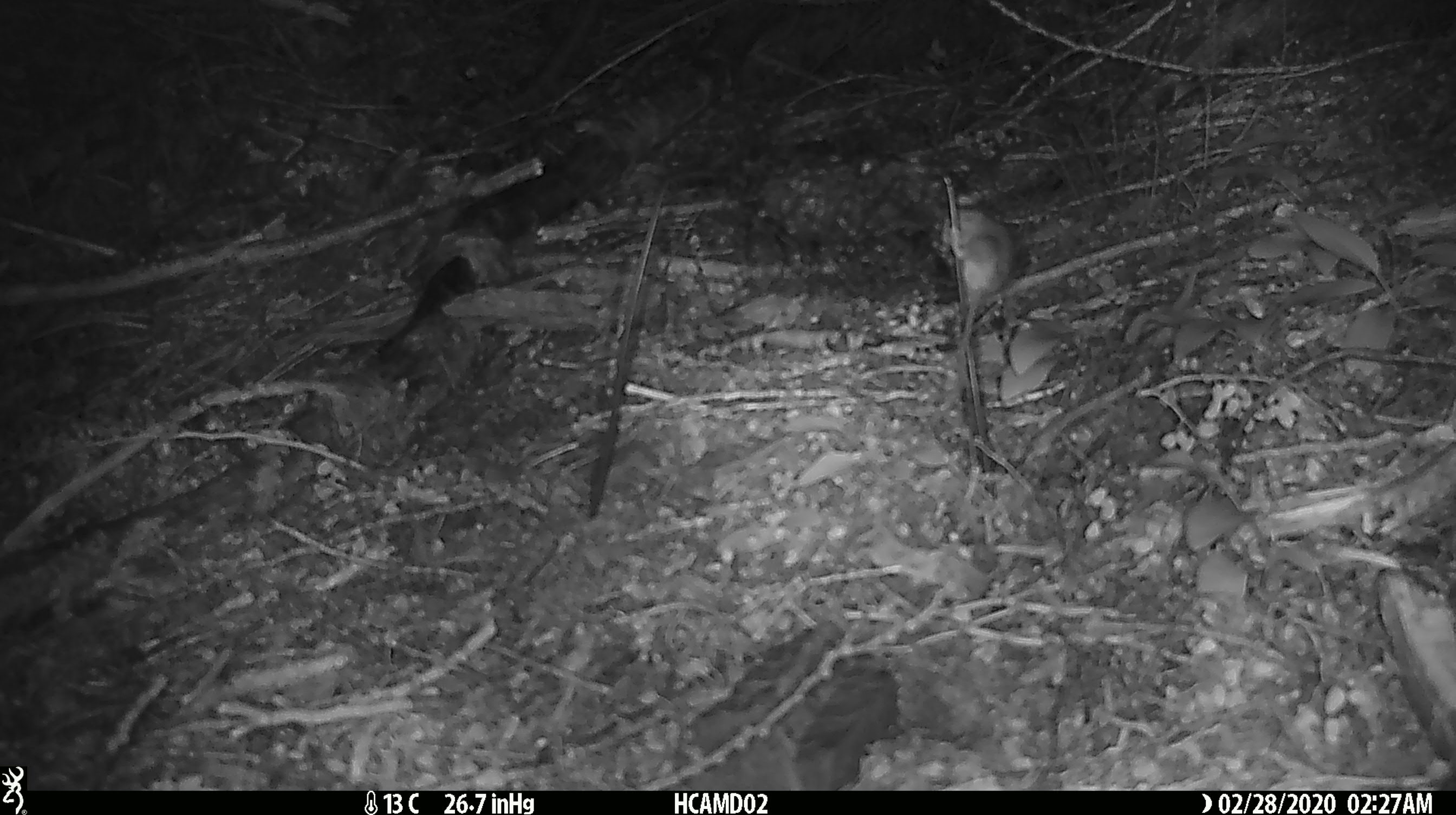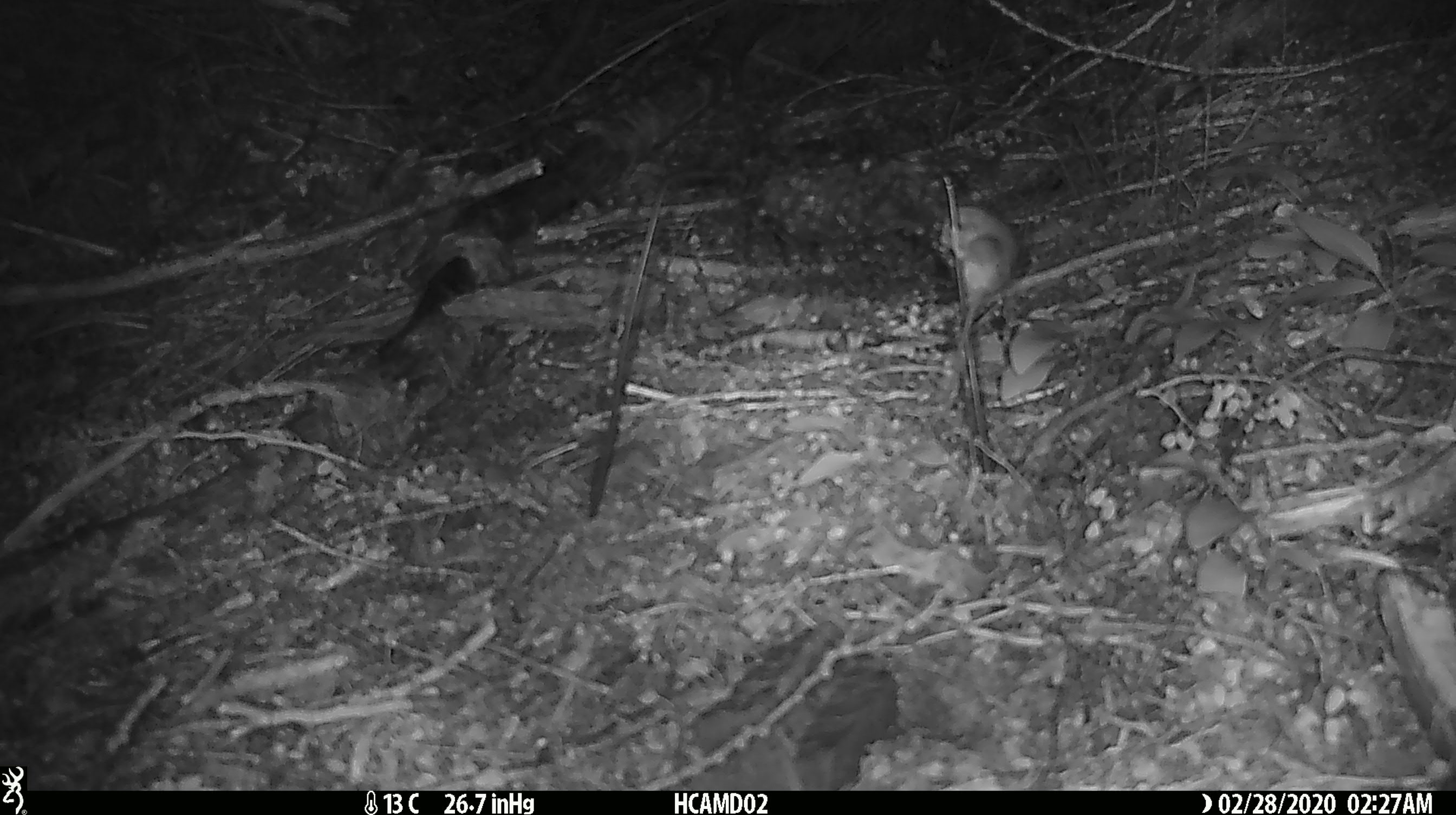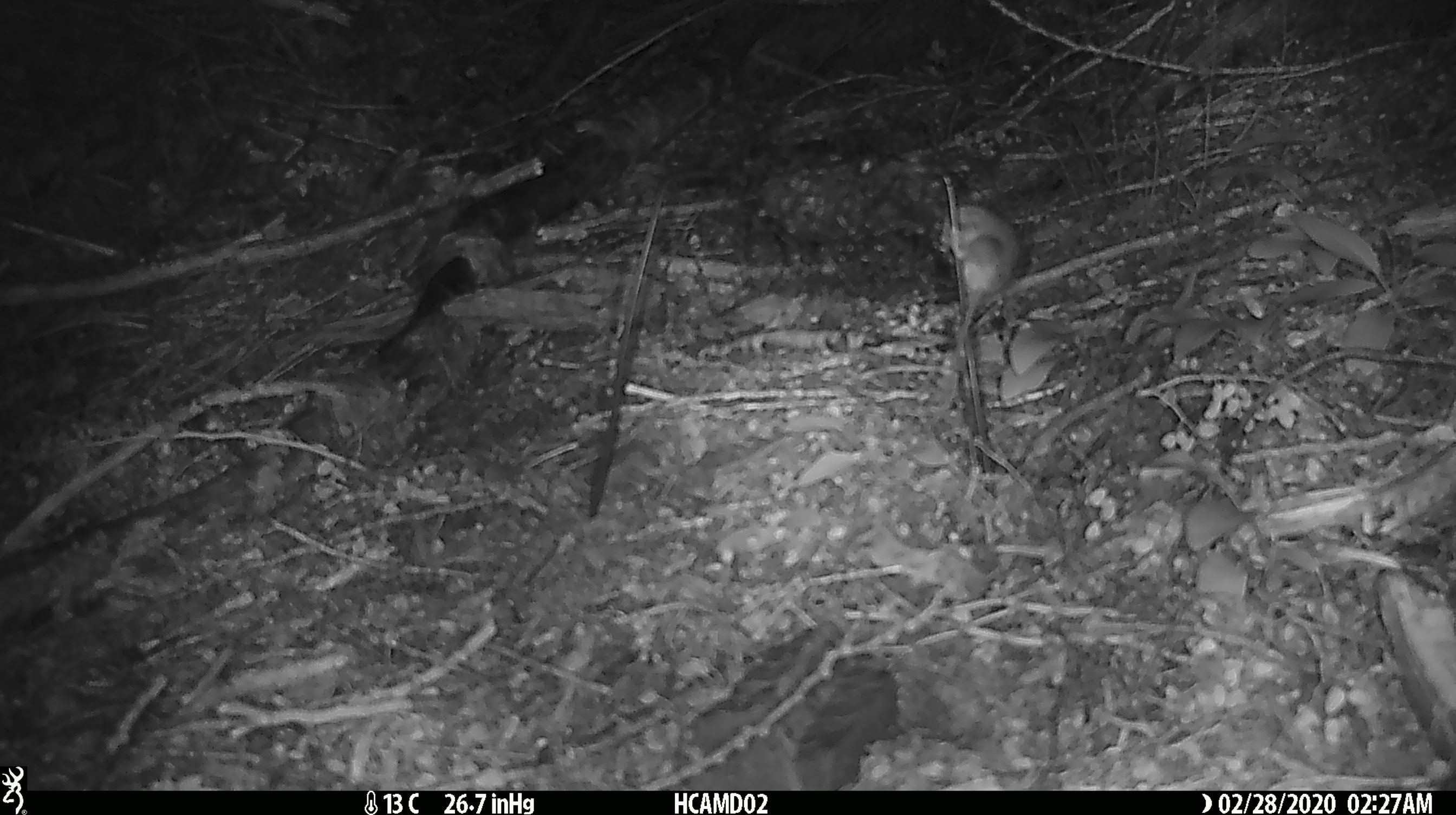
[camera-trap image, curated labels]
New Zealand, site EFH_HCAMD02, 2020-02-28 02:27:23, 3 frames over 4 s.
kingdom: Animalia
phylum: Chordata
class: Mammalia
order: Rodentia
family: Muridae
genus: Mus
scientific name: Mus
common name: mouse